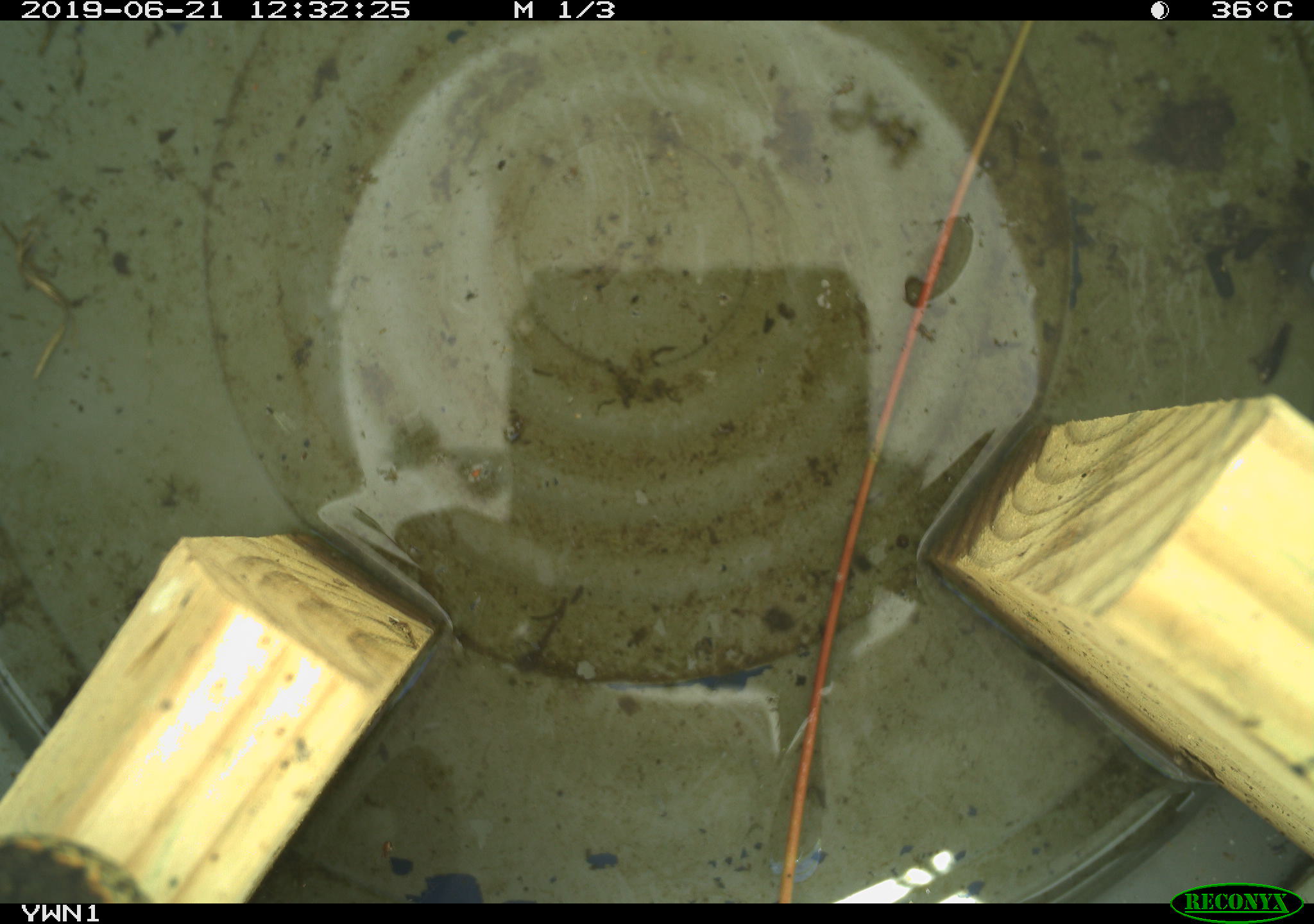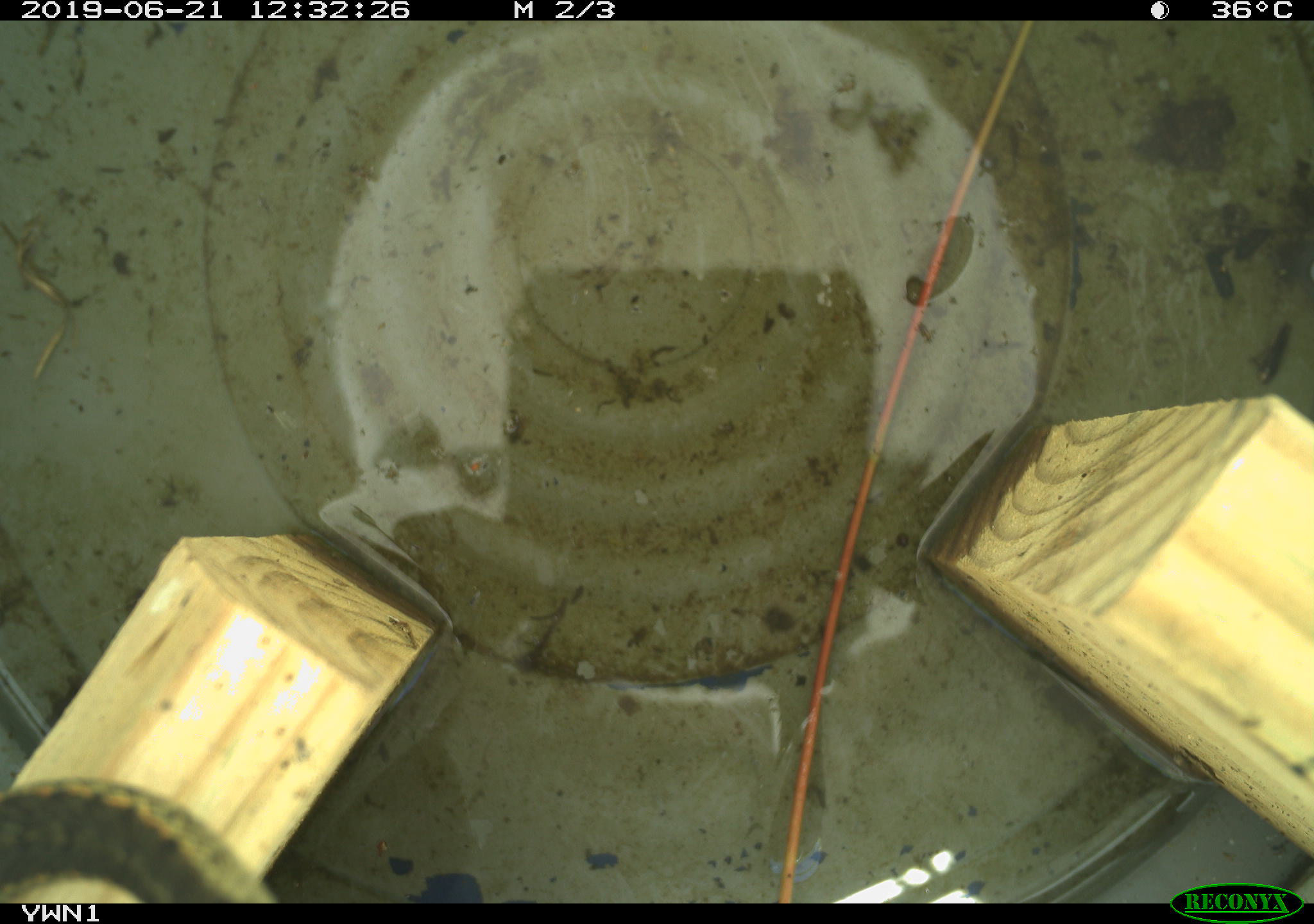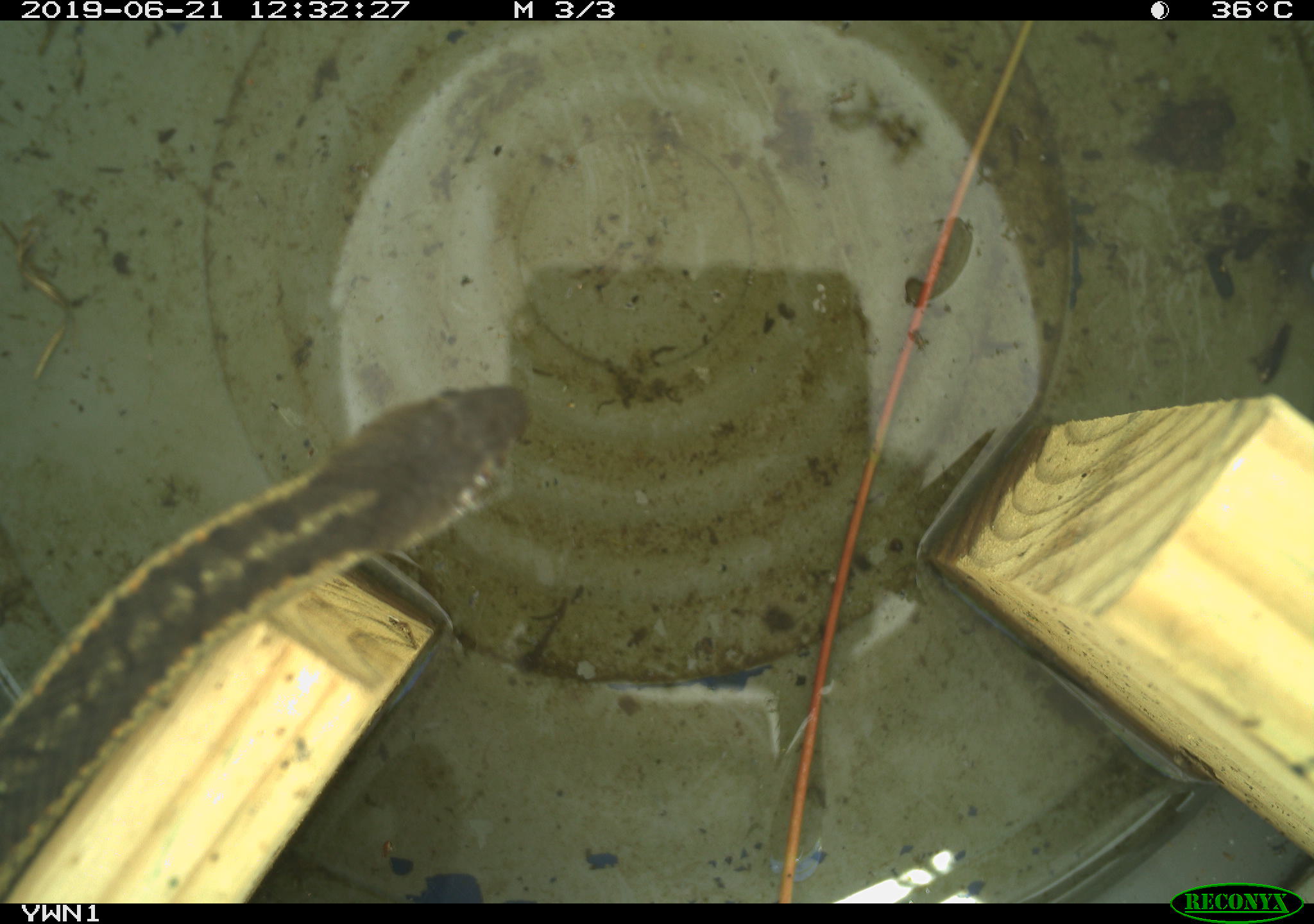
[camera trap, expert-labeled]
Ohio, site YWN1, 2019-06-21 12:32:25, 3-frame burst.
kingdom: Animalia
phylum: Chordata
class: Reptilia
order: Squamata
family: Colubridae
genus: Thamnophis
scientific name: Thamnophis sirtalis sirtalis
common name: eastern gartersnake